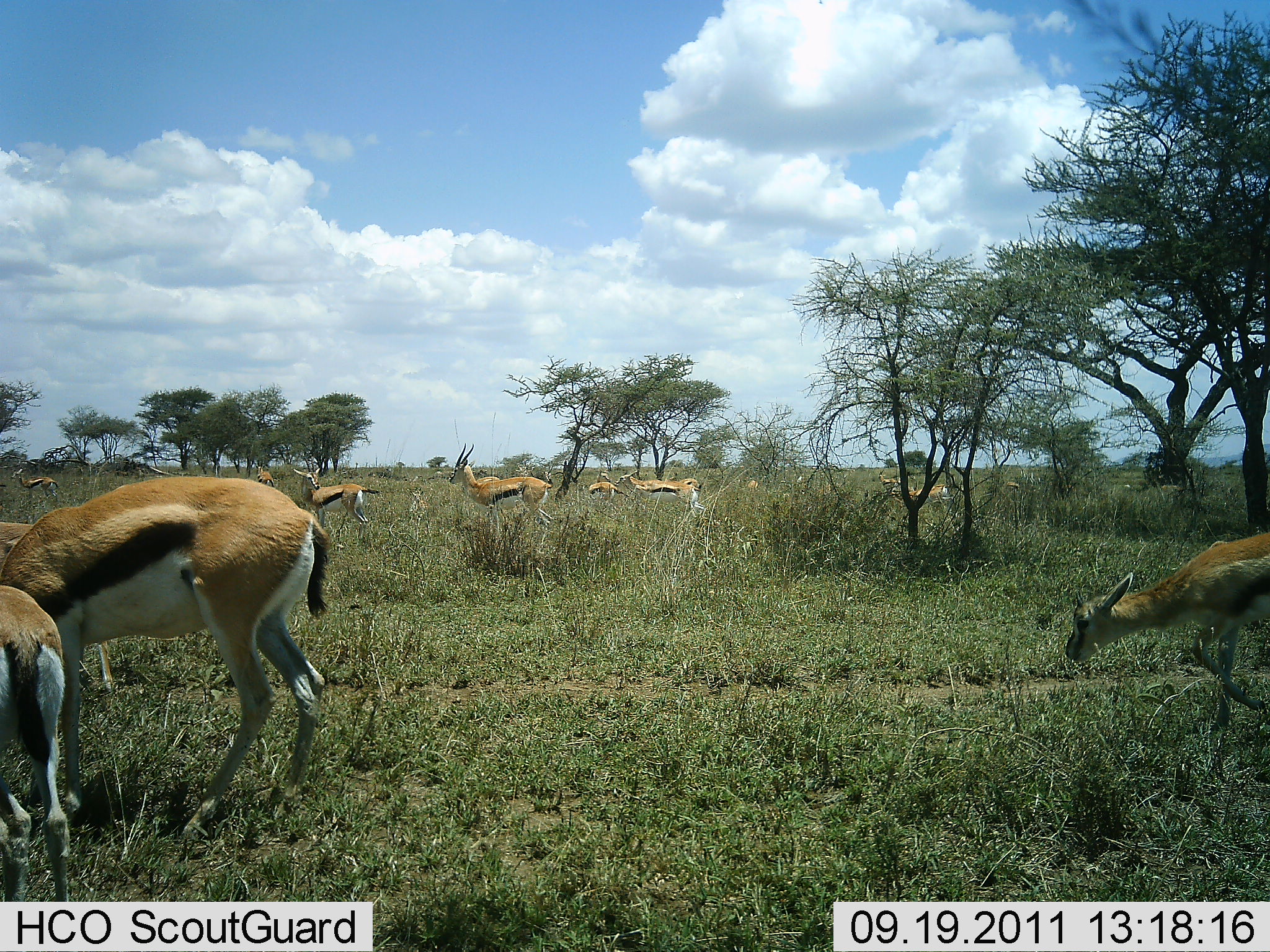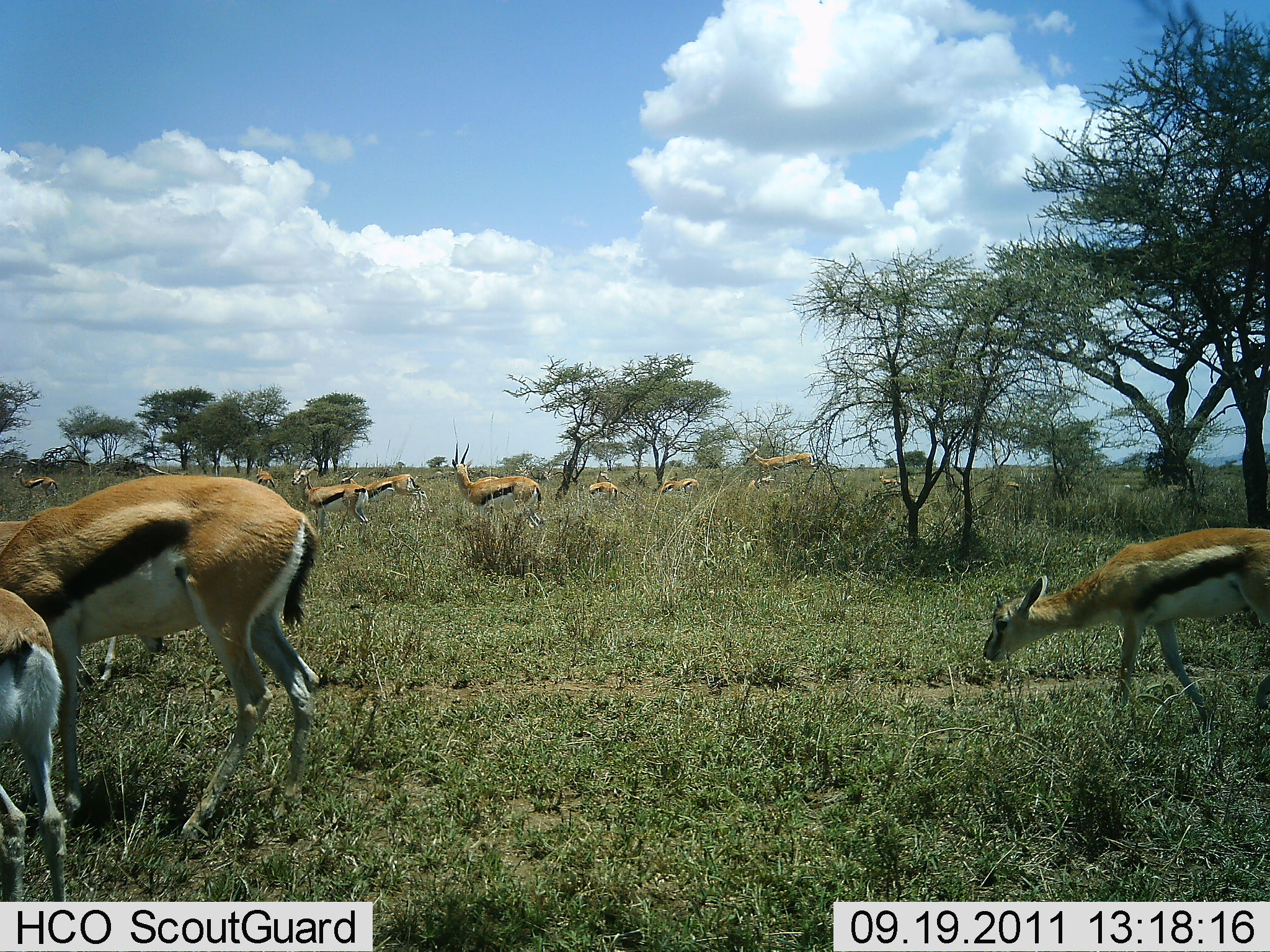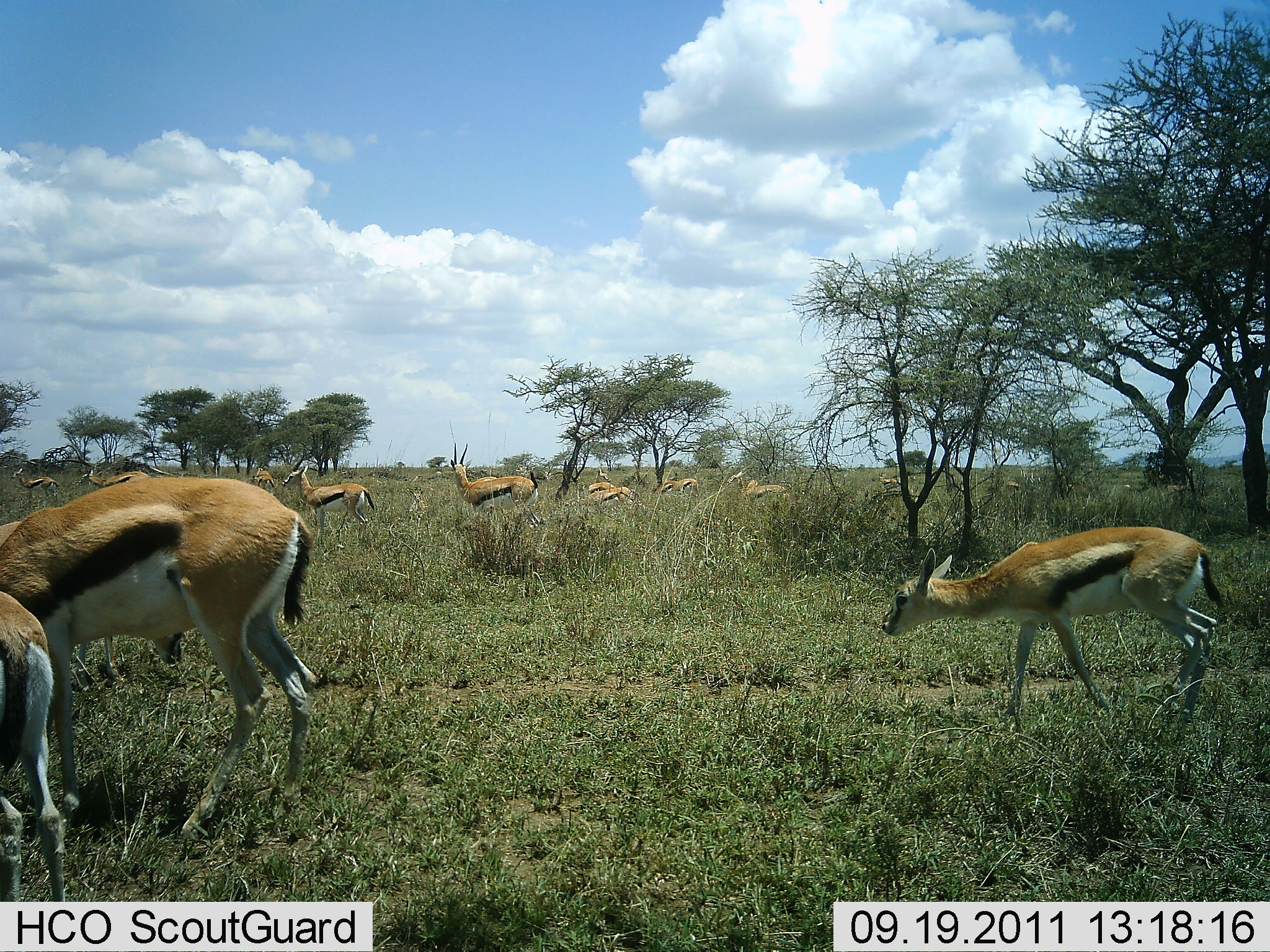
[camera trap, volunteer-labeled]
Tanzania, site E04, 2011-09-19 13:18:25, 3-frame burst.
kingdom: Animalia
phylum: Chordata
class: Mammalia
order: Artiodactyla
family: Bovidae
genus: Eudorcas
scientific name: Eudorcas thomsonii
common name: thomson's gazelle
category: gazellethomsons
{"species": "gazellethomsons (thomson's gazelle) (Eudorcas thomsonii)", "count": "11-50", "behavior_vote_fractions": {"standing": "53%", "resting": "0%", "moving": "93%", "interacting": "0%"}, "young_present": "33%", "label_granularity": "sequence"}